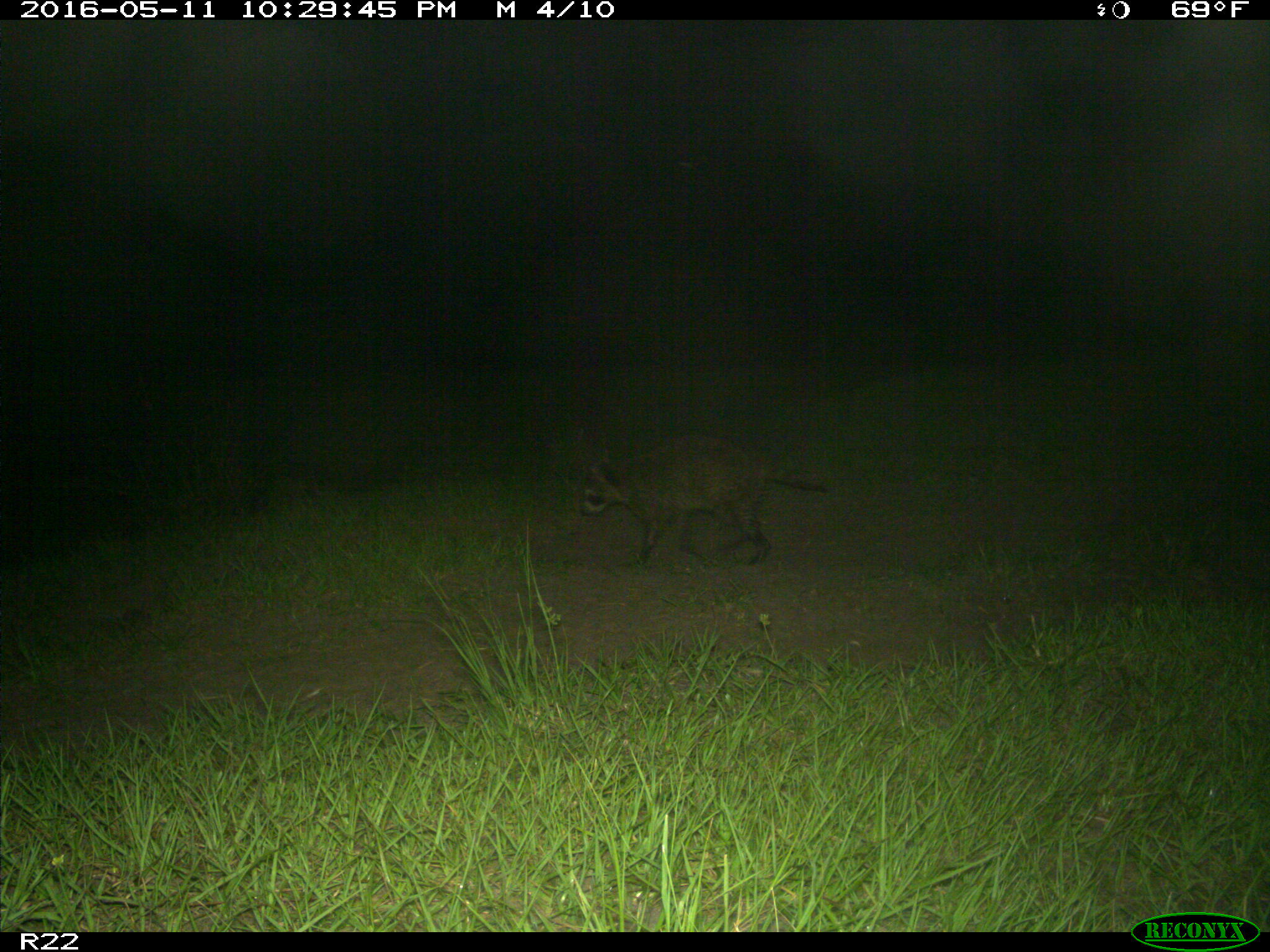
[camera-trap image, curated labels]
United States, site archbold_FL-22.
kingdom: Animalia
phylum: Chordata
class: Mammalia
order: Carnivora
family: Procyonidae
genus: Procyon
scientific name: Procyon lotor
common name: common raccoon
Procyon lotor (common raccoon).